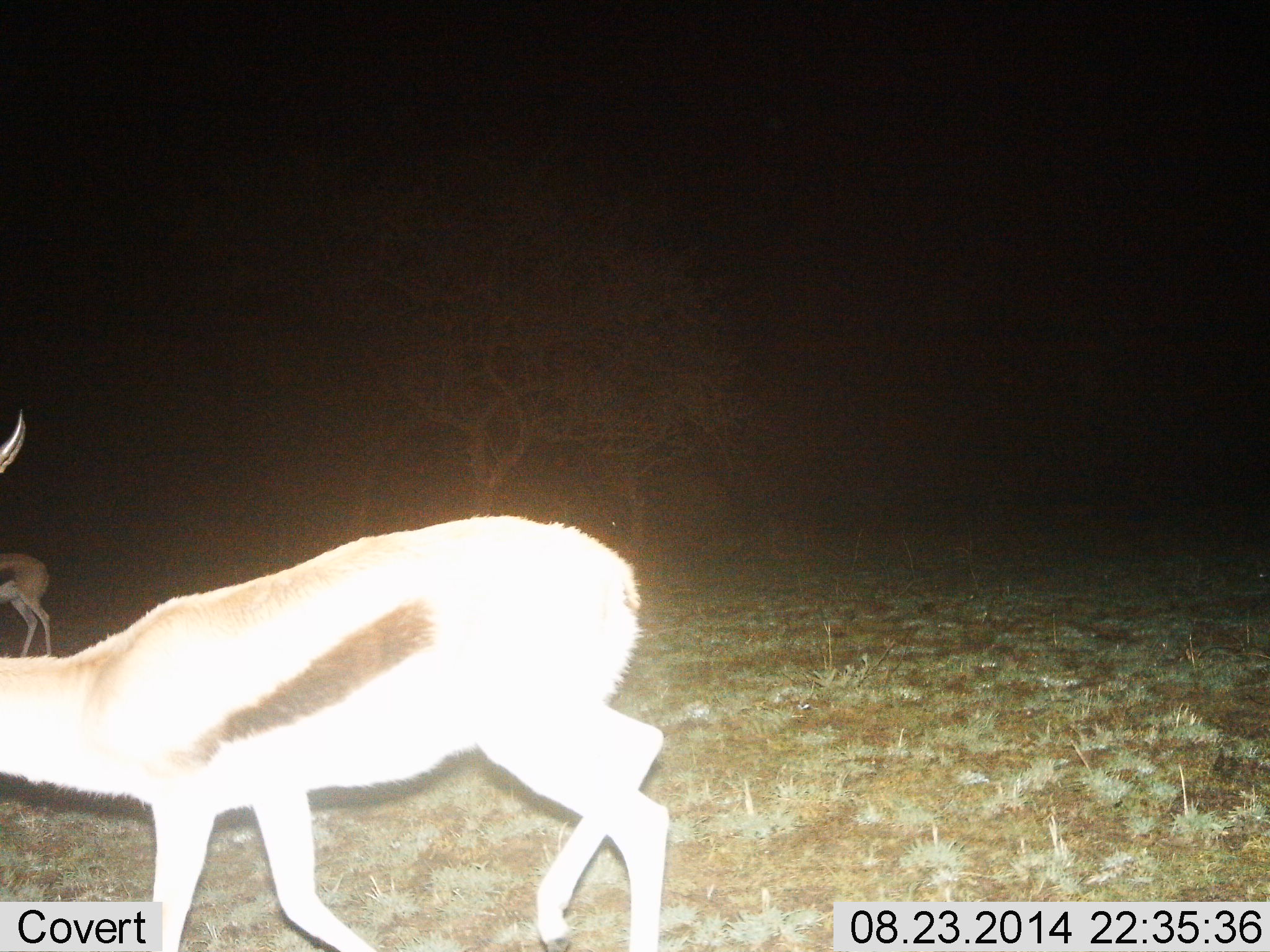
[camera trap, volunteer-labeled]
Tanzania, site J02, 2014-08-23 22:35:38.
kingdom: Animalia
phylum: Chordata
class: Mammalia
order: Artiodactyla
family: Bovidae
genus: Eudorcas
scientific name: Eudorcas thomsonii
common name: thomson's gazelle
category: gazellethomsons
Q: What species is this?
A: Gazellethomsons (thomson's gazelle) (Eudorcas thomsonii).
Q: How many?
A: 2.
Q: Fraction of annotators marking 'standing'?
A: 64%.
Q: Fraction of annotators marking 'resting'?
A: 0%.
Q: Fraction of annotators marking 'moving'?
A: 36%.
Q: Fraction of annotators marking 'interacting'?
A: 0%.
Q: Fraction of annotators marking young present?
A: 0%.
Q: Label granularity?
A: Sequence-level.